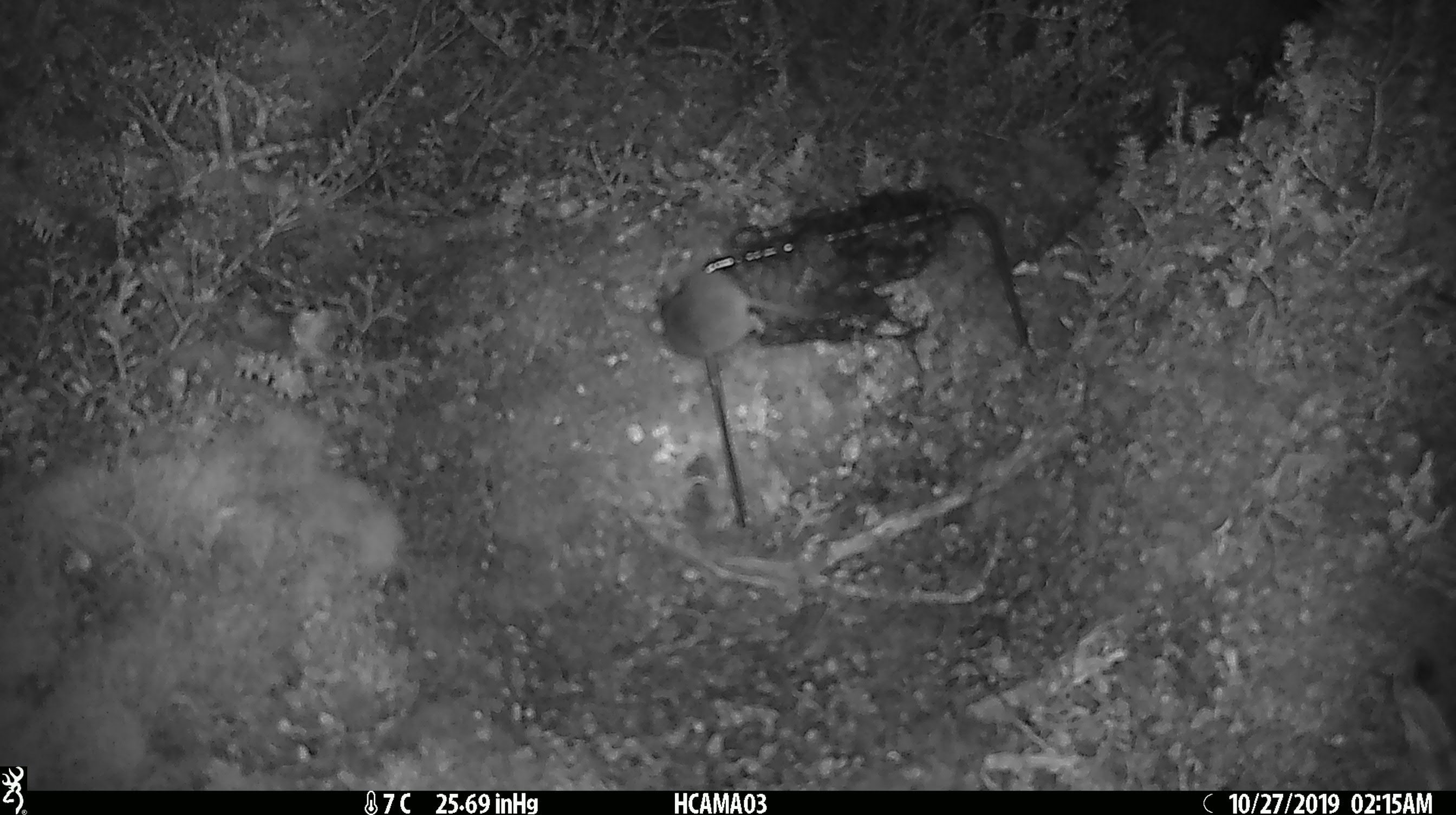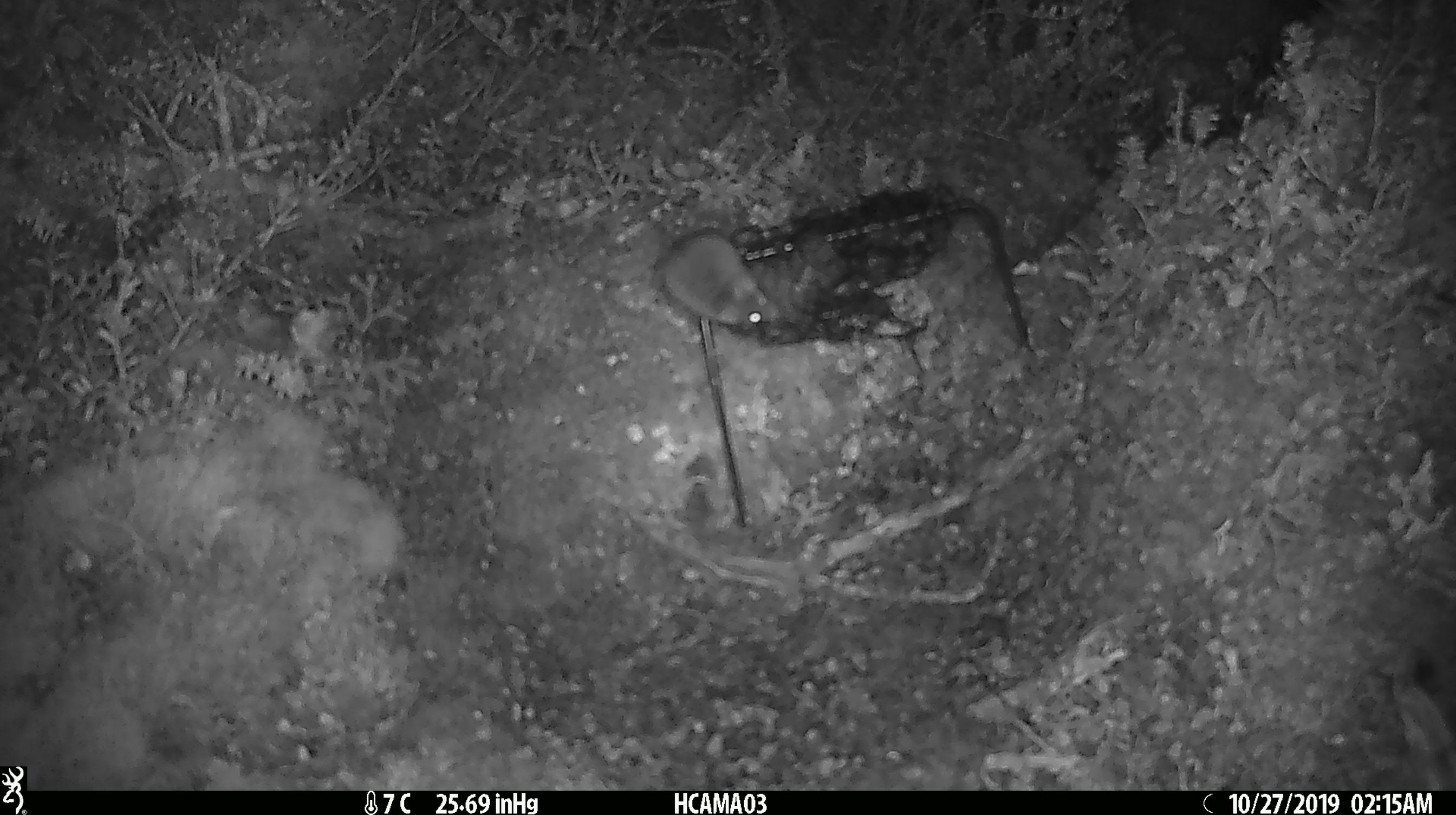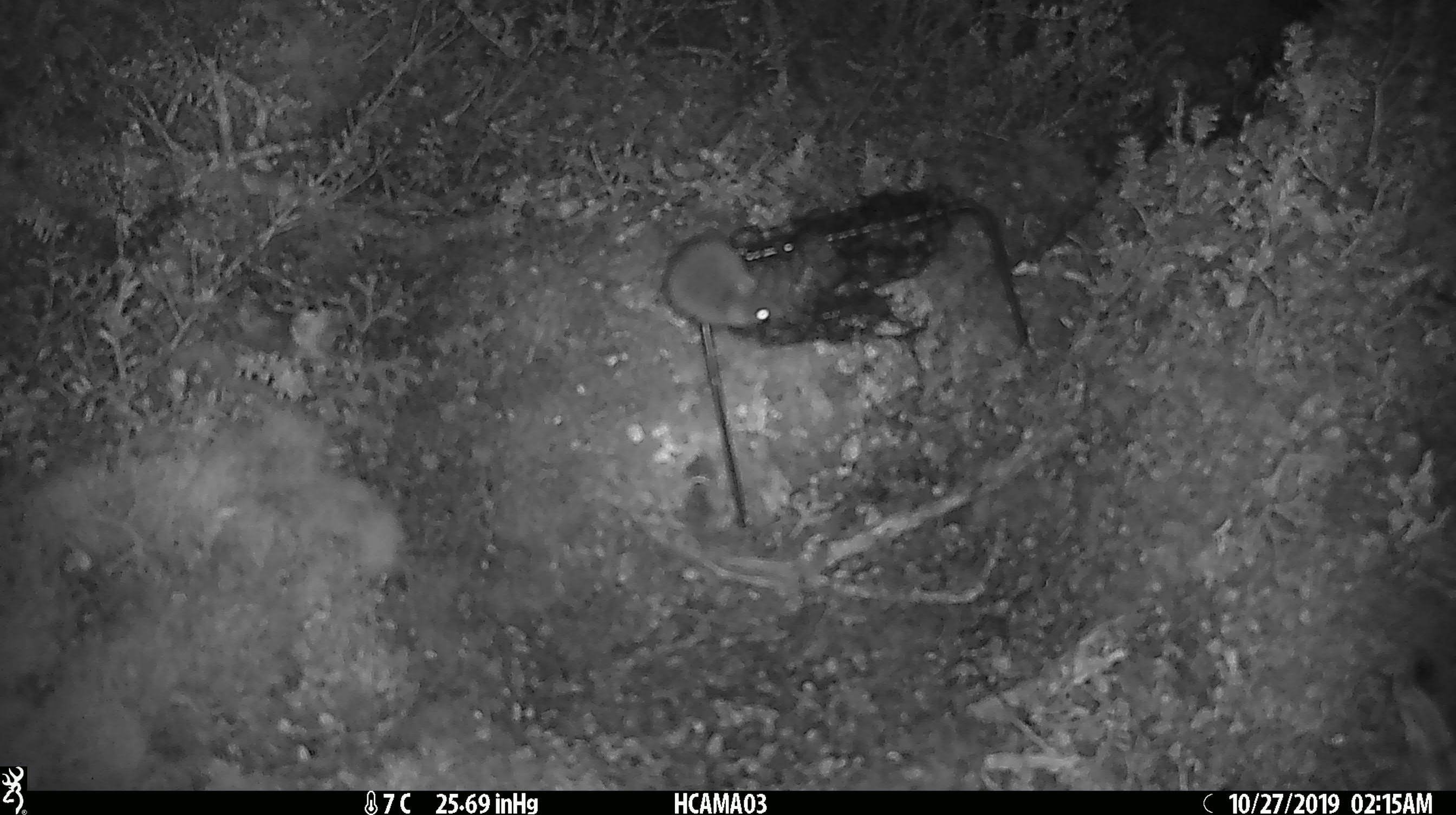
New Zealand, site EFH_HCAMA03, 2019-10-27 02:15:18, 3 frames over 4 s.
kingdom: Animalia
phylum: Chordata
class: Mammalia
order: Rodentia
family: Muridae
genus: Mus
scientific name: Mus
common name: mouse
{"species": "mouse (Mus)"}